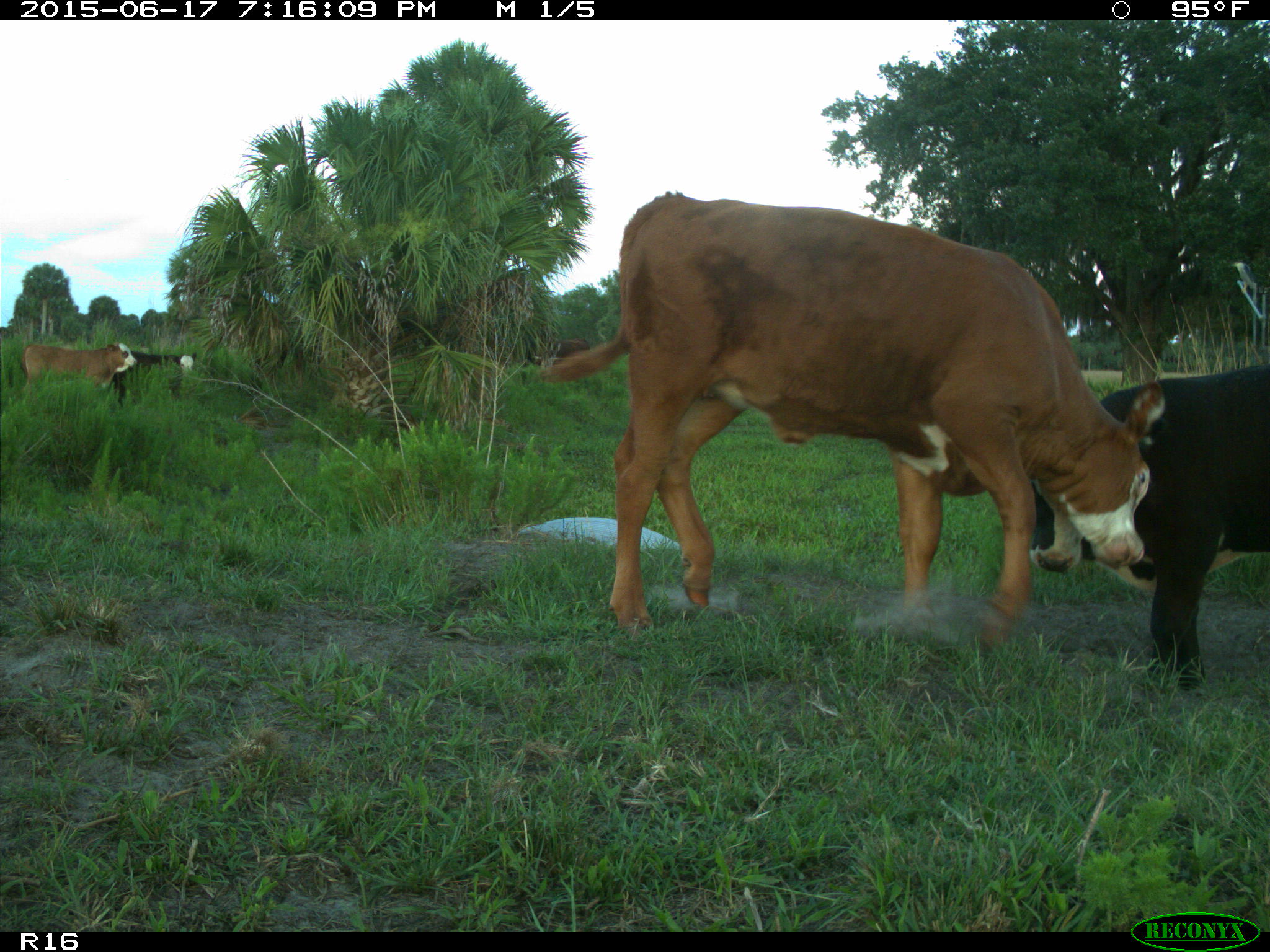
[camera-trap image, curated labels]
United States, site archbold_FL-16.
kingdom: Animalia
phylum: Chordata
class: Mammalia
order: Artiodactyla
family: Bovidae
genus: Bos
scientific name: Bos taurus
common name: domestic cow